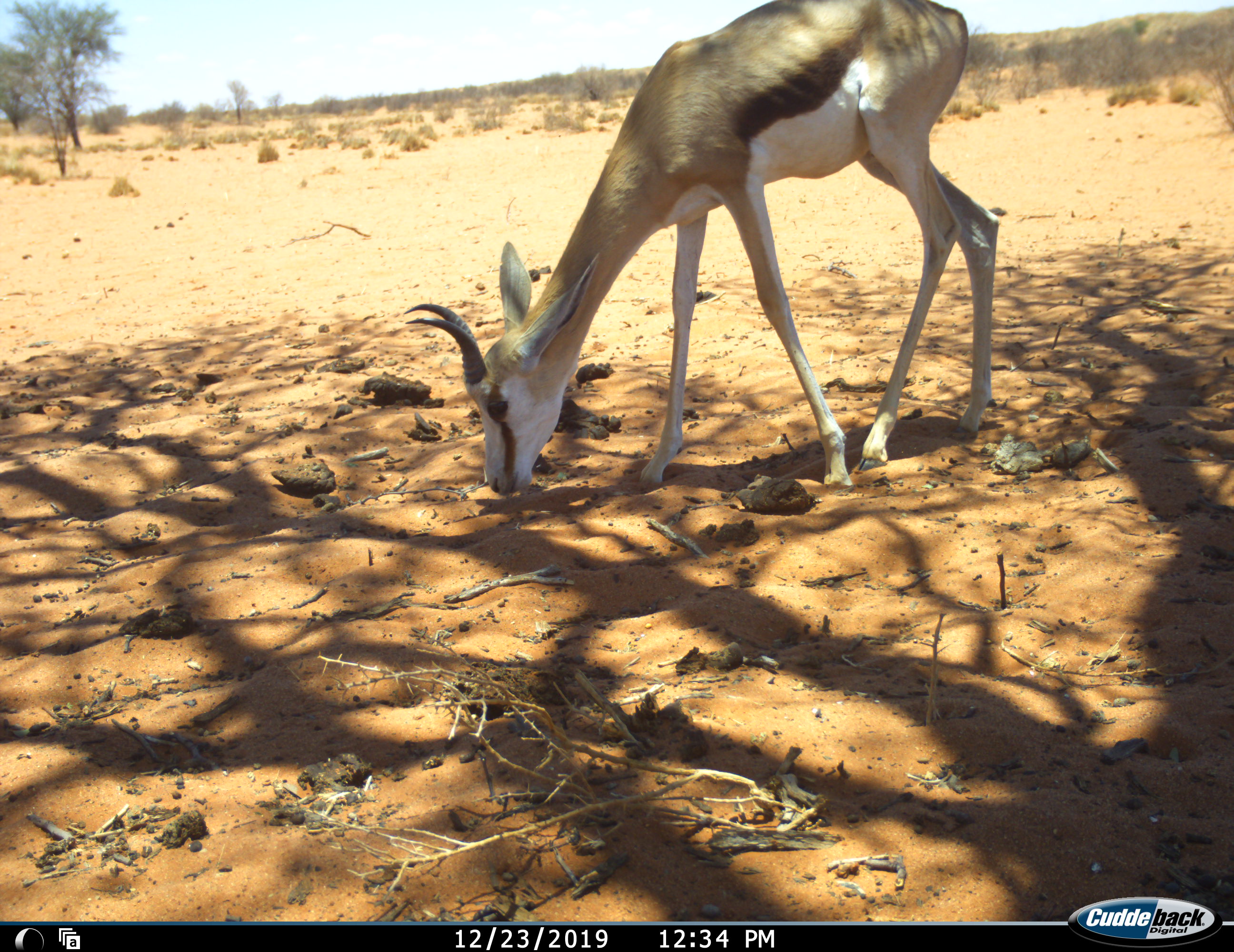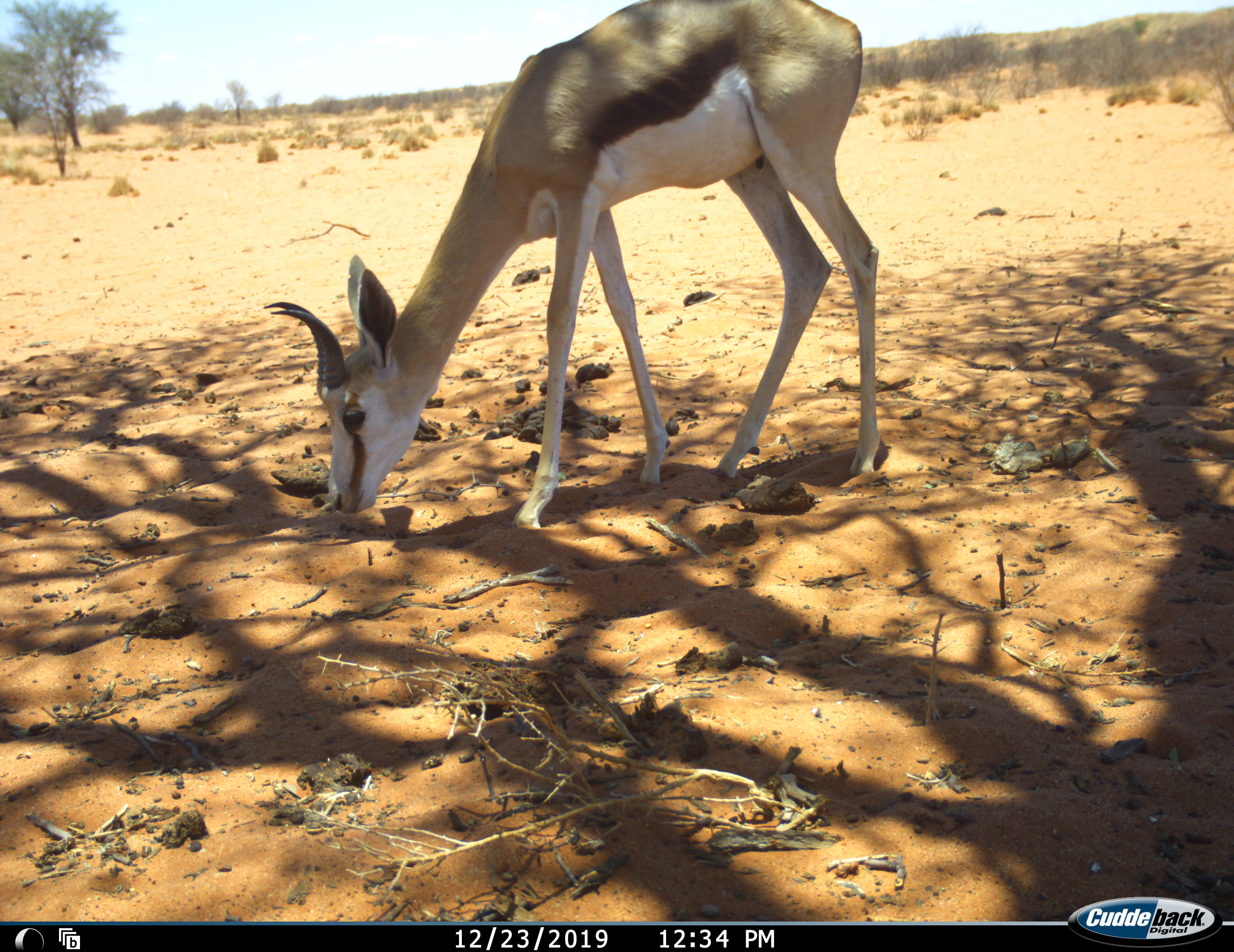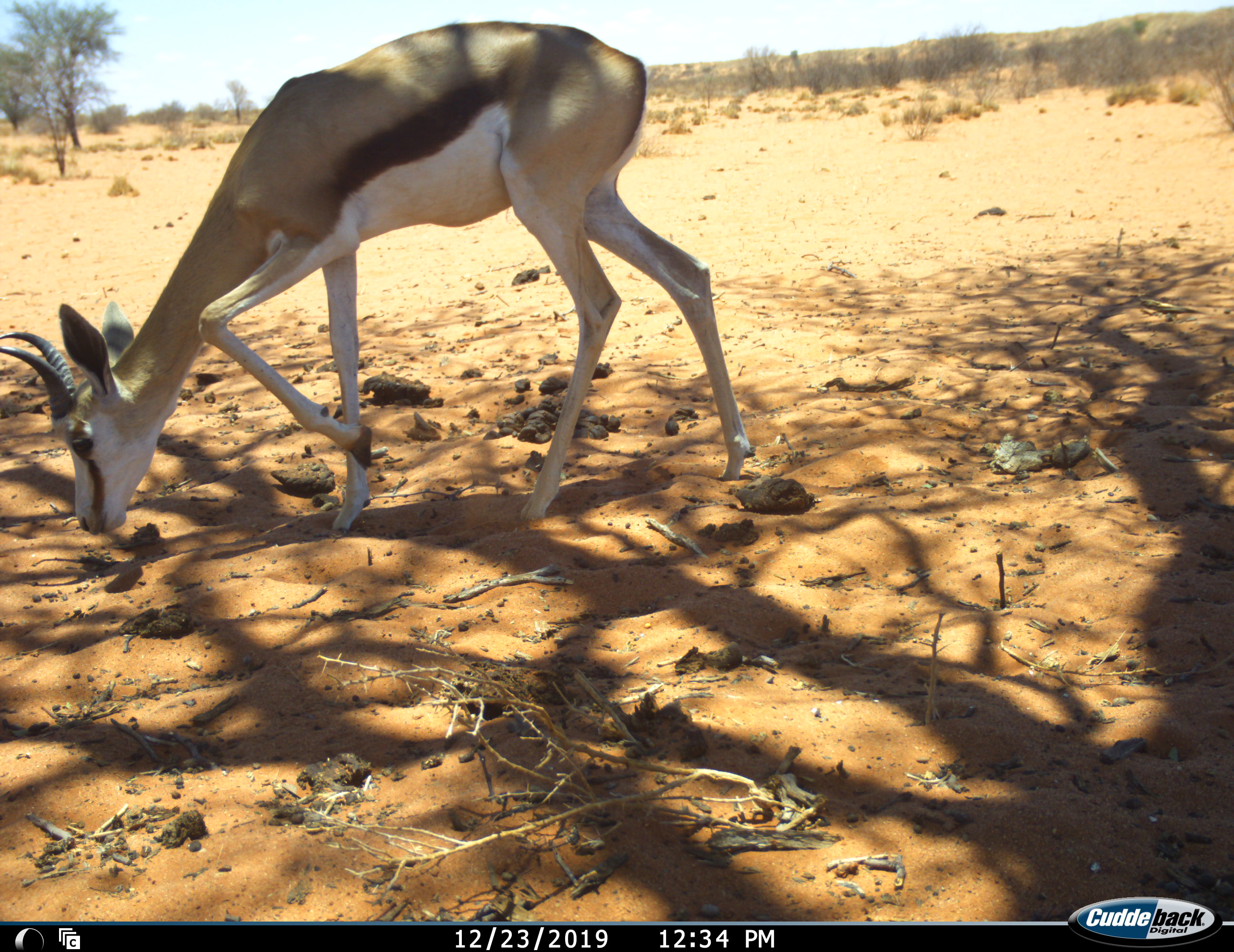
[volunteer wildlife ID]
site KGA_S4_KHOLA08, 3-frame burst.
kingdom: Animalia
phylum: Chordata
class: Mammalia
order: Artiodactyla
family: Bovidae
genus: Antidorcas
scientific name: Antidorcas marsupialis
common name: springbok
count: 1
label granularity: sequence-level